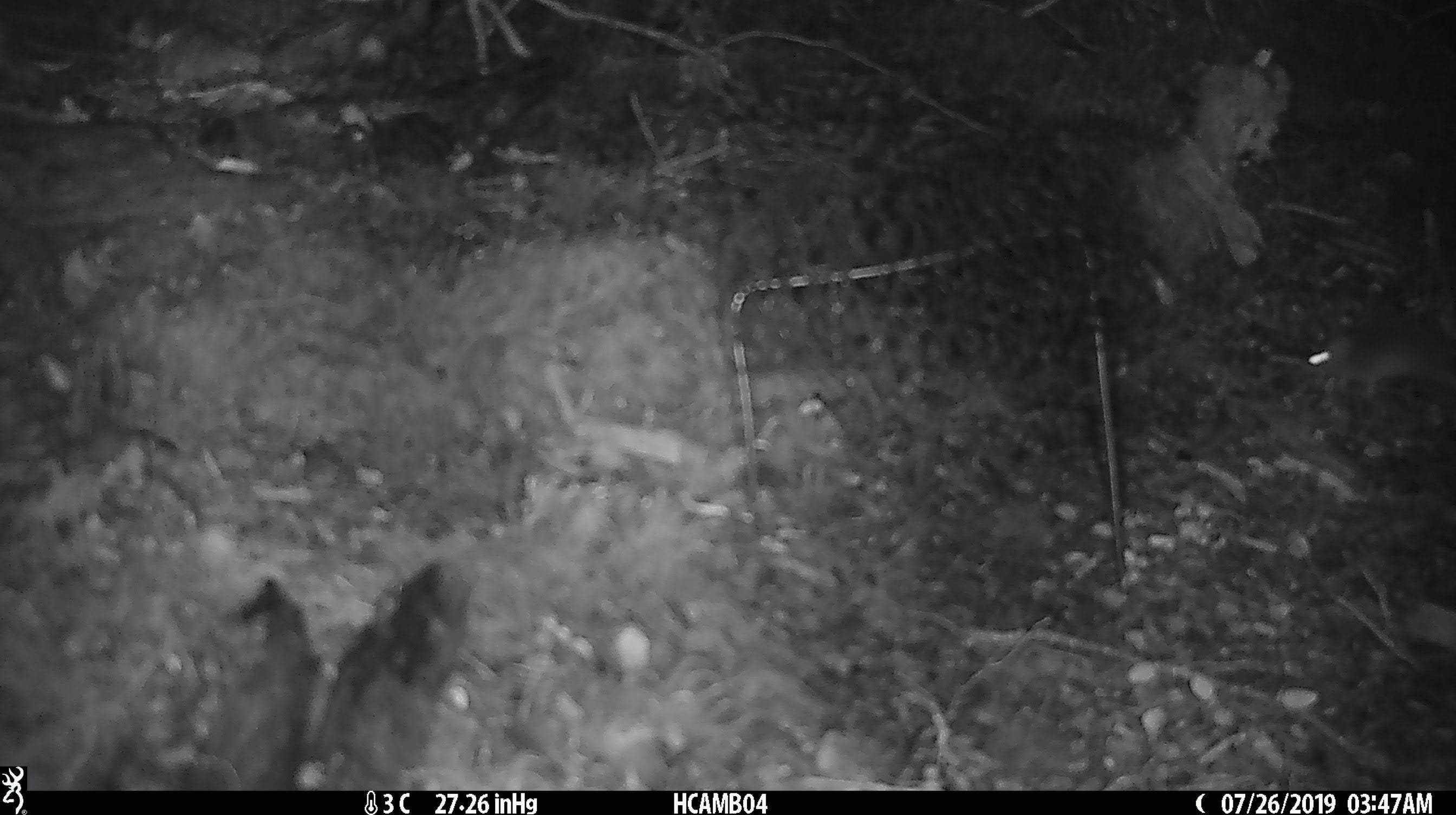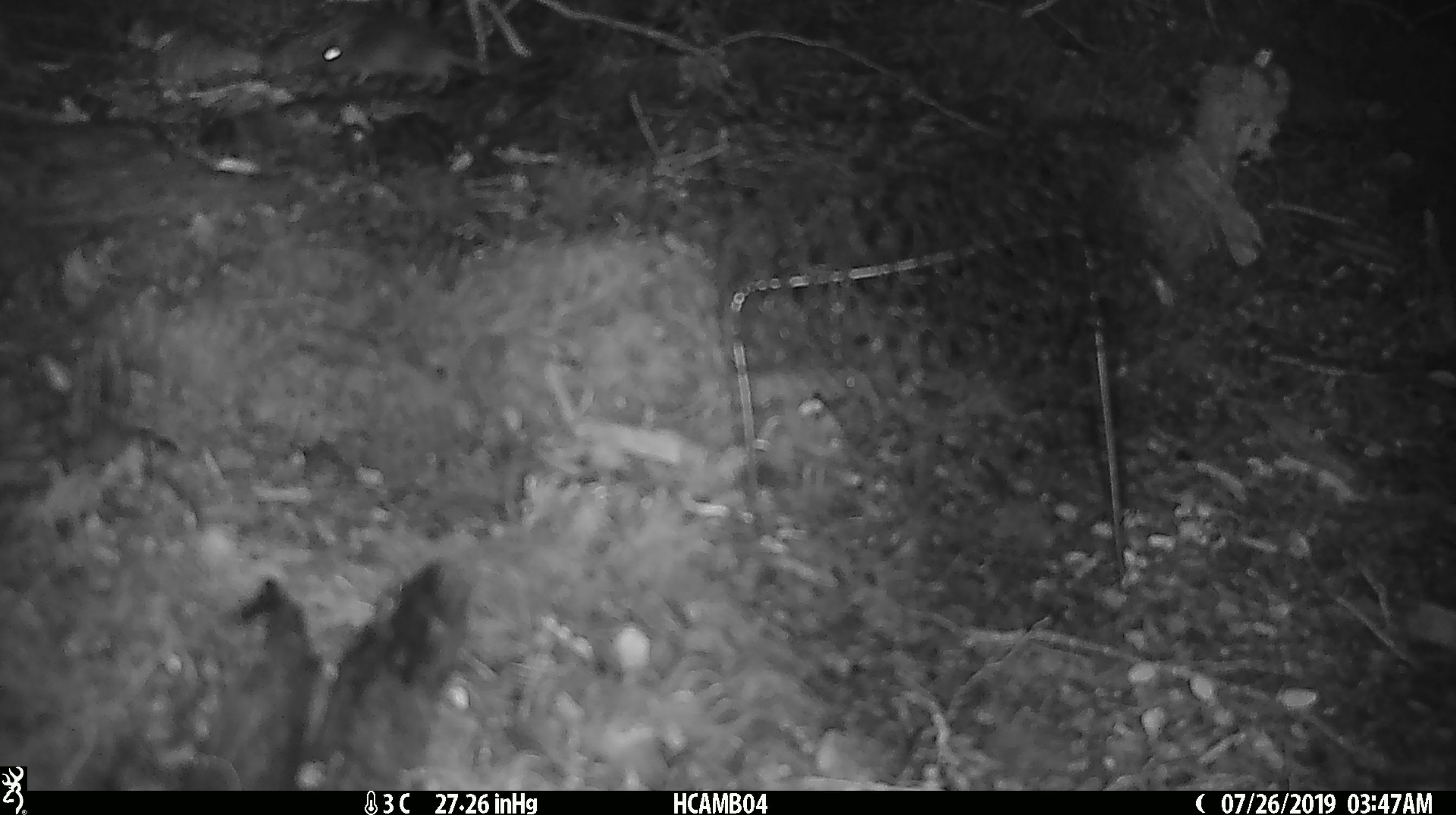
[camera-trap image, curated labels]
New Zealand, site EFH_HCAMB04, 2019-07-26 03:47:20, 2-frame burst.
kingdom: Animalia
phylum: Chordata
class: Mammalia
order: Rodentia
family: Muridae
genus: Mus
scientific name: Mus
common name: mouse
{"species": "mouse (Mus)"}